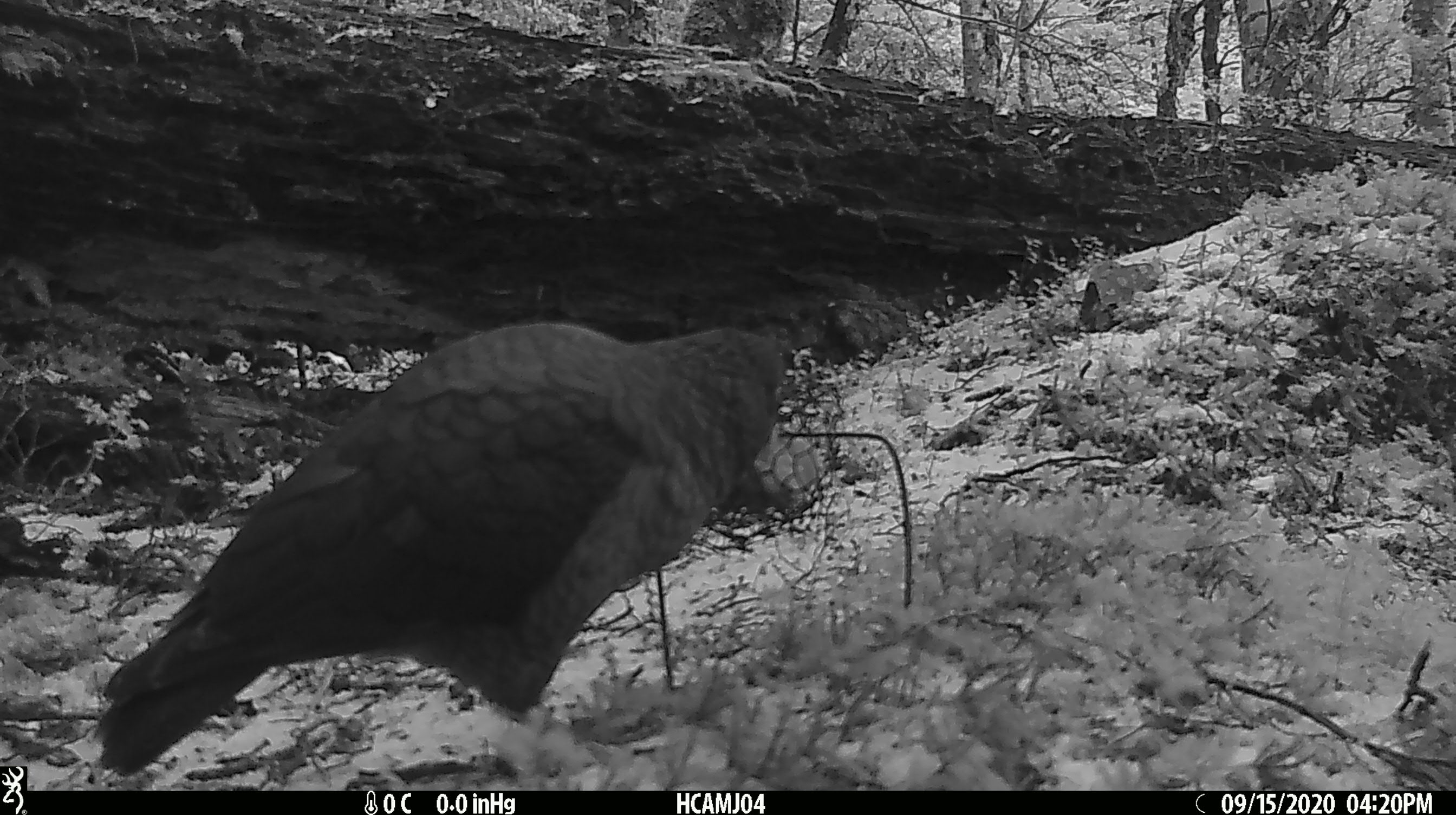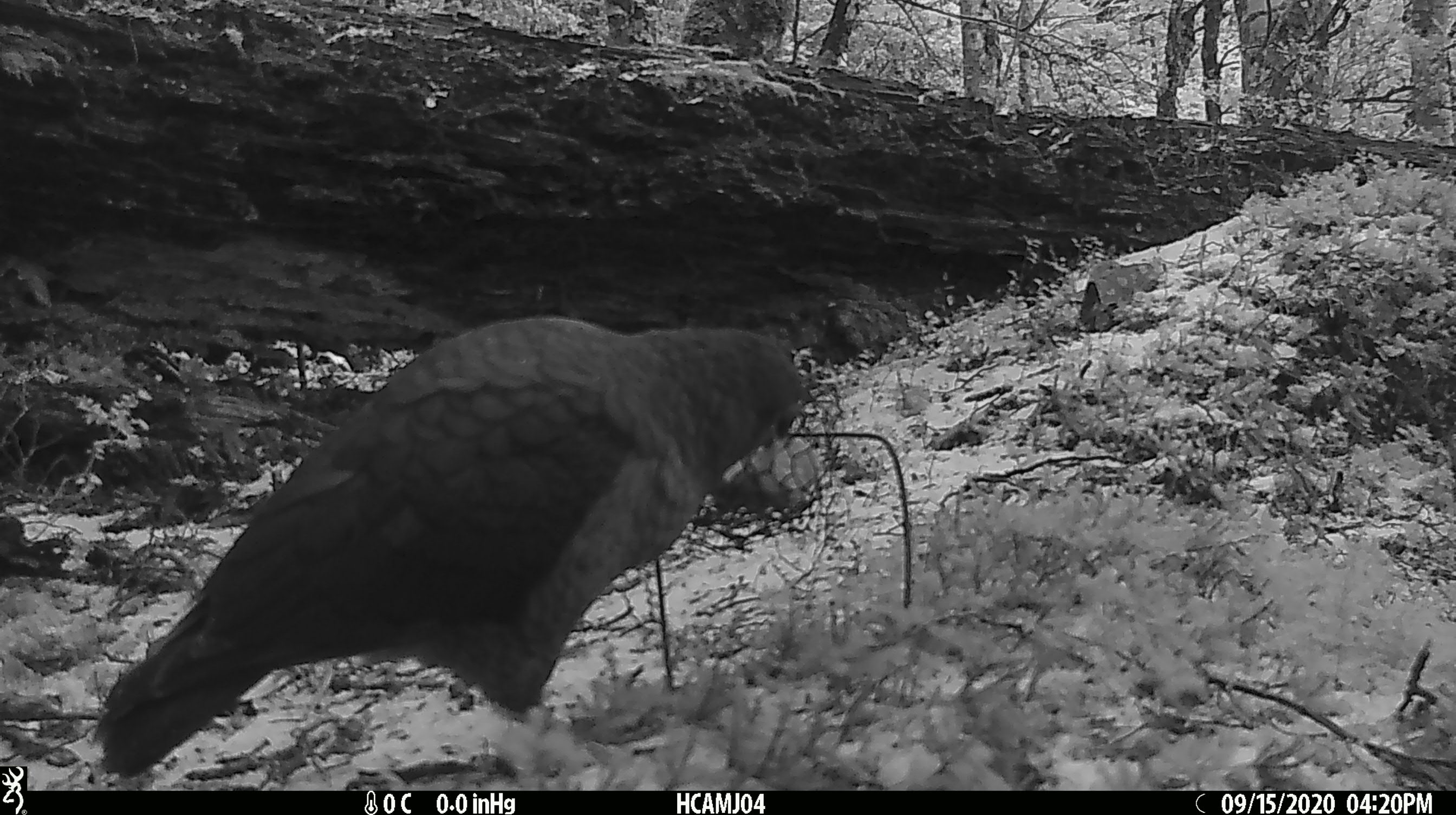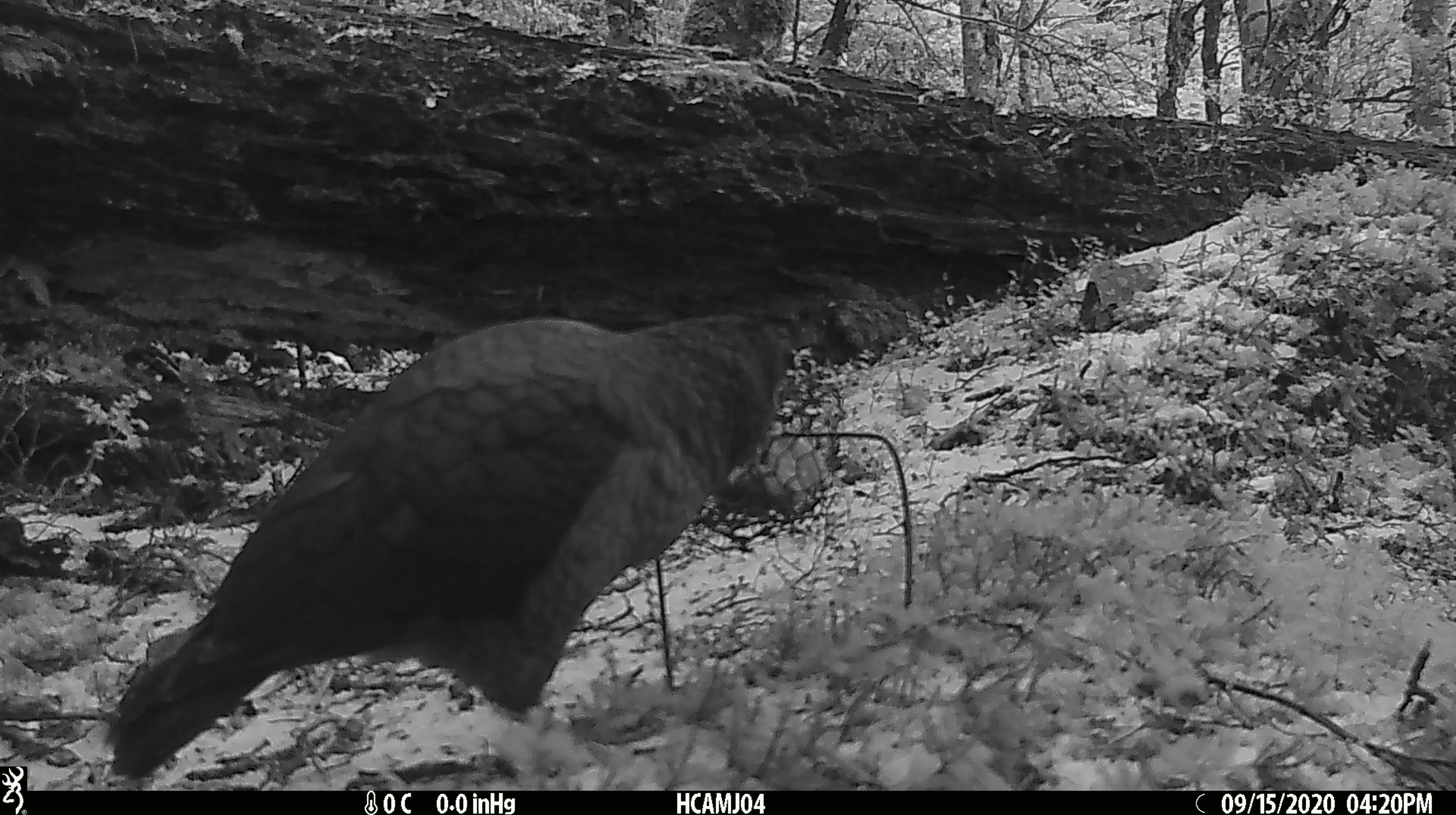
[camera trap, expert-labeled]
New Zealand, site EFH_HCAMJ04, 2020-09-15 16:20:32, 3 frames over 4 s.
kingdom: Animalia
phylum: Chordata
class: Aves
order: Psittaciformes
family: Strigopidae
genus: Nestor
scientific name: Nestor notabilis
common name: kea